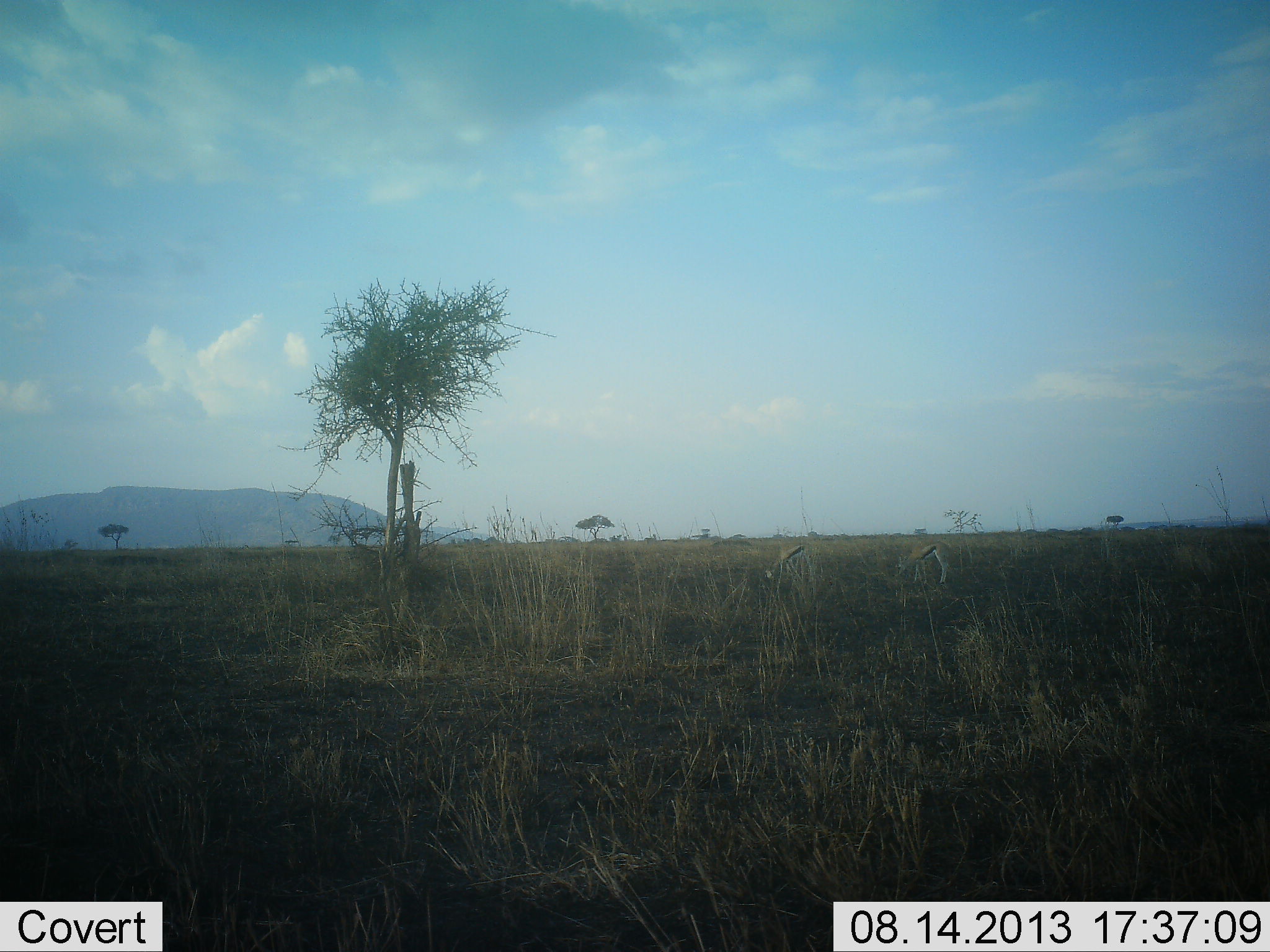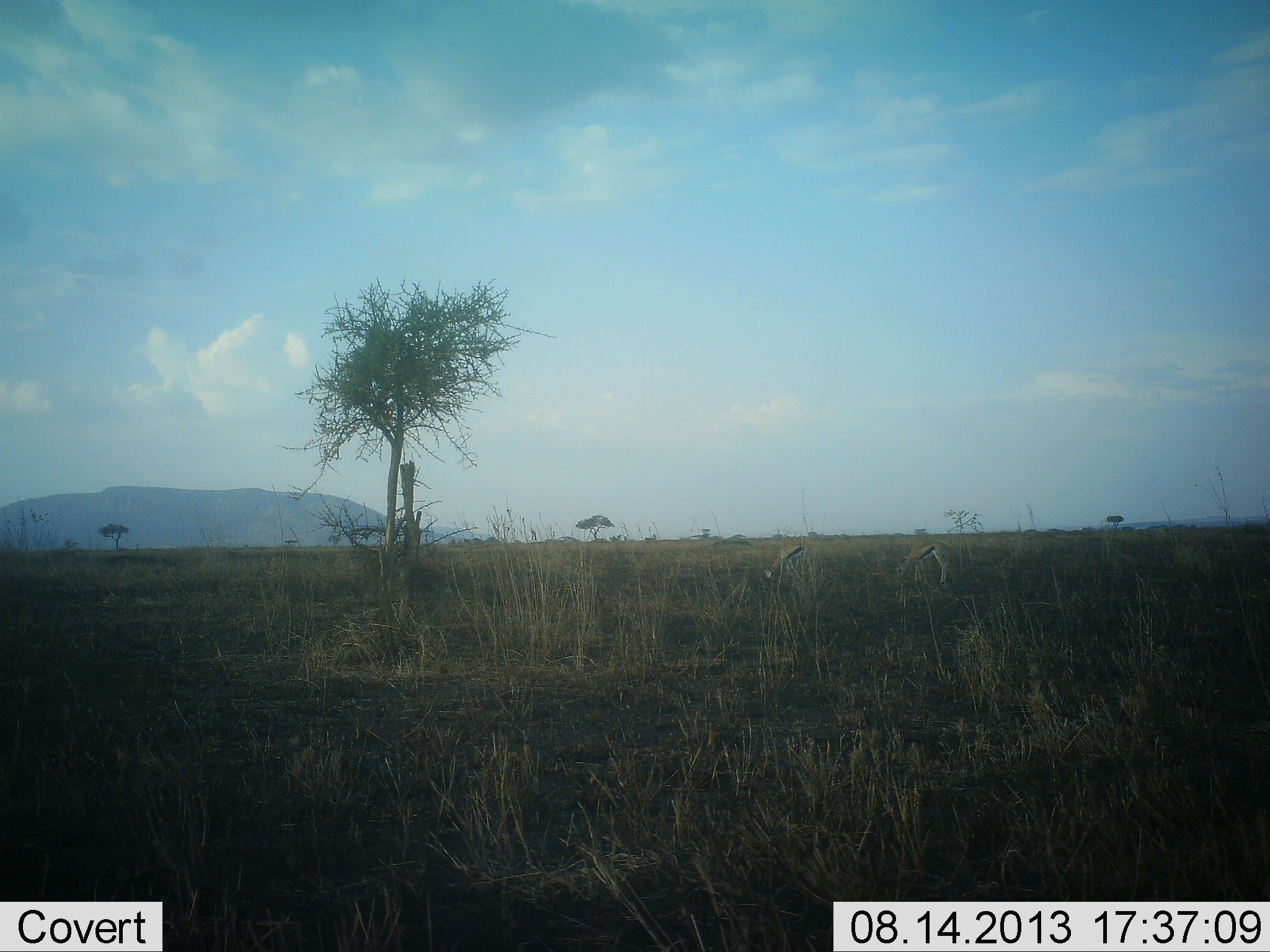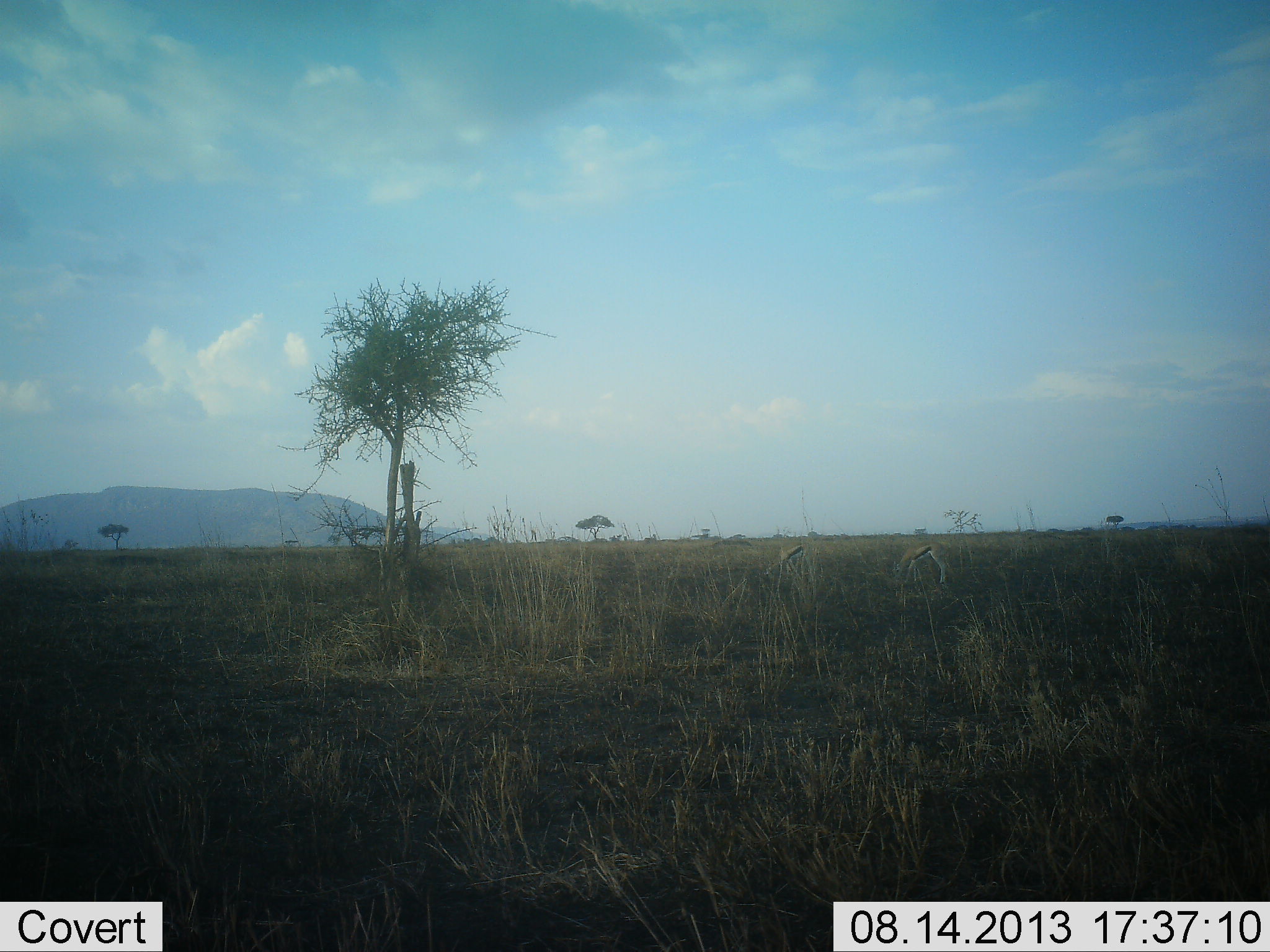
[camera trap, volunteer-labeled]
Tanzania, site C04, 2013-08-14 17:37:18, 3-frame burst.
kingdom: Animalia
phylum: Chordata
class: Mammalia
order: Artiodactyla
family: Bovidae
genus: Eudorcas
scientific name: Eudorcas thomsonii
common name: thomson's gazelle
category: gazellethomsons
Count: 2.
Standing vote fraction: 22%.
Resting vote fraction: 4%.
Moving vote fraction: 0%.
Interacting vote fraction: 0%.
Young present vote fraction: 4%.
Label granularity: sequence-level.